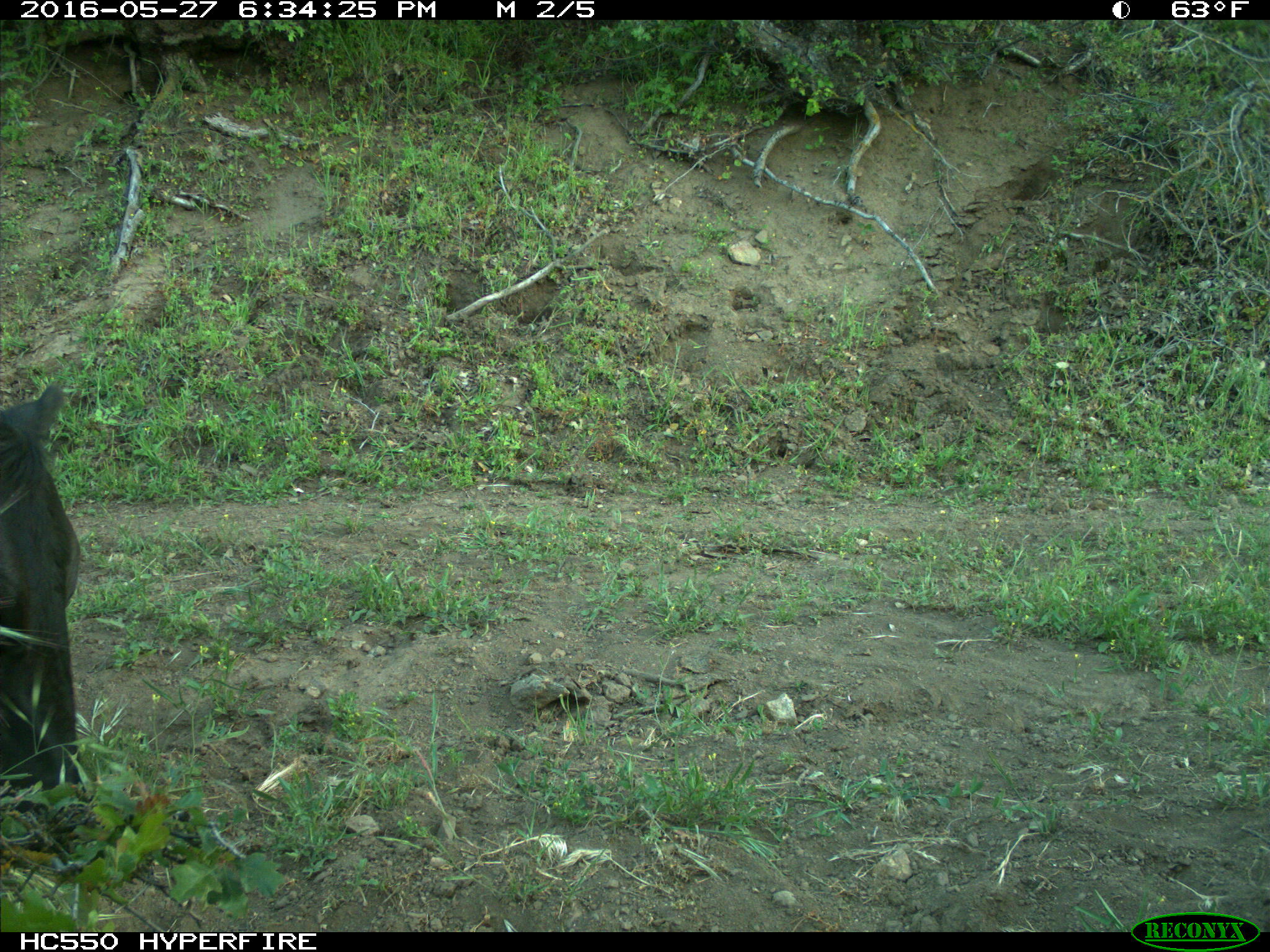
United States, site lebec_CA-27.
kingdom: Animalia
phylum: Chordata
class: Mammalia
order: Artiodactyla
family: Bovidae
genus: Bos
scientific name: Bos taurus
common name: domestic cow